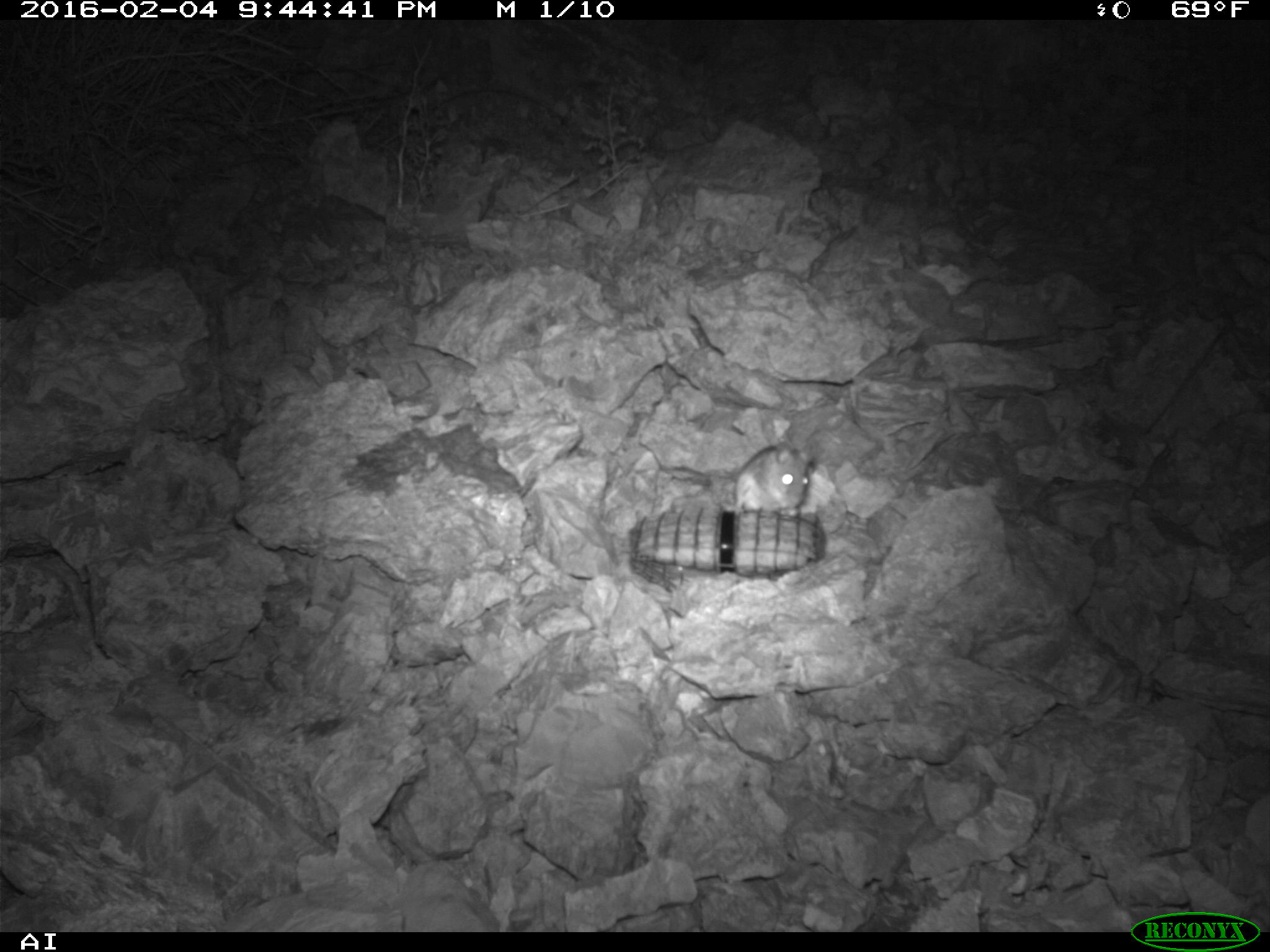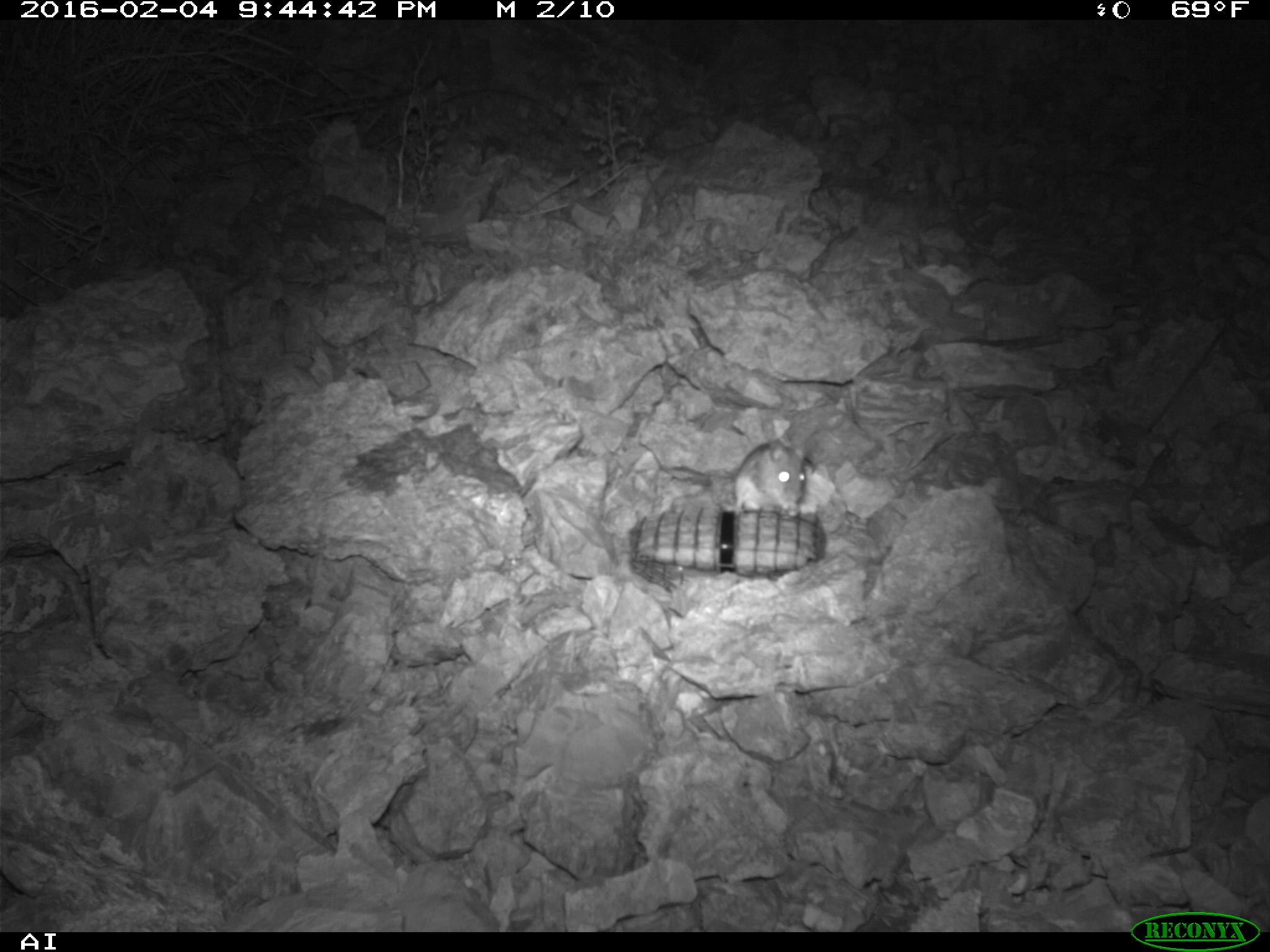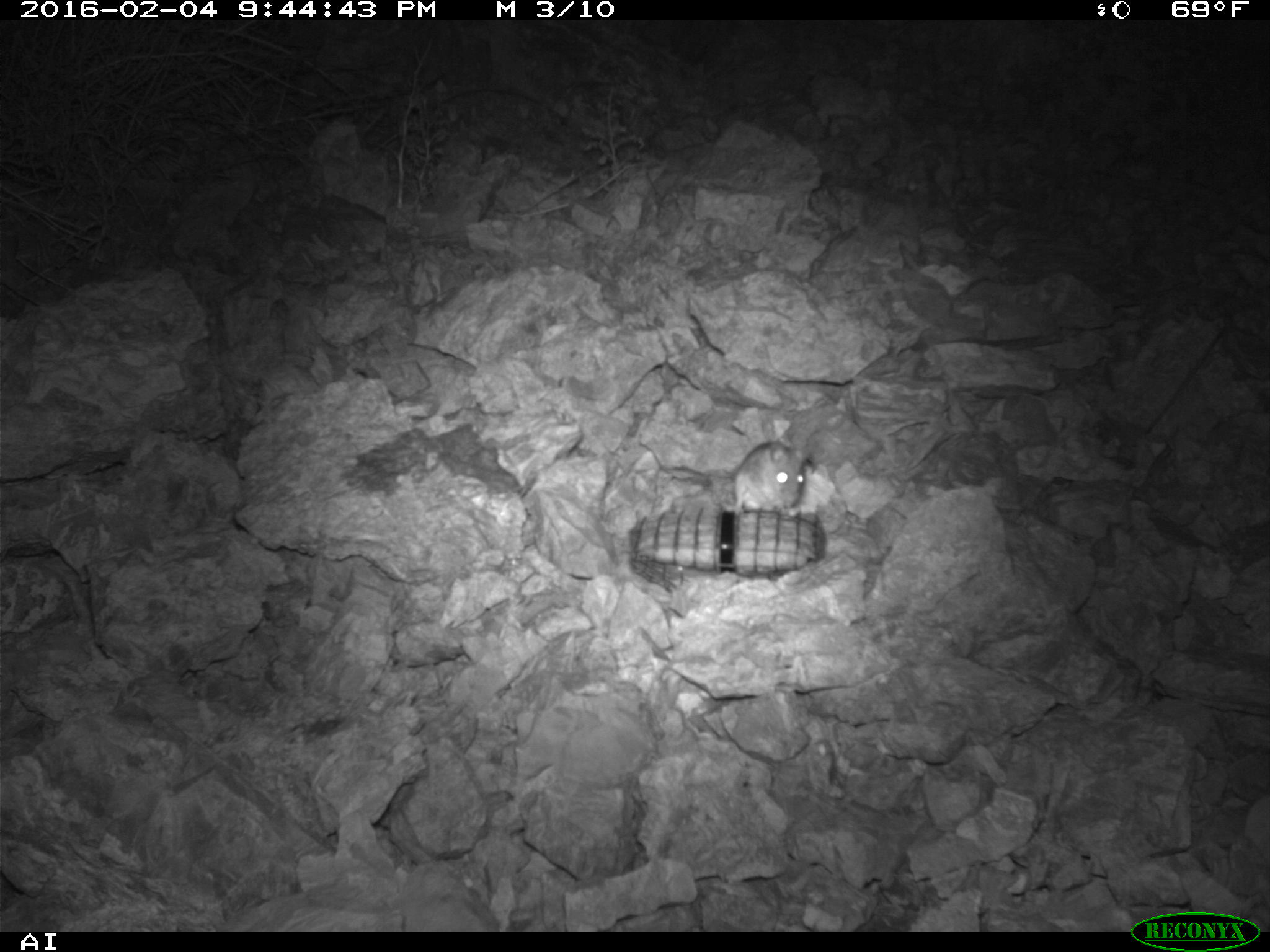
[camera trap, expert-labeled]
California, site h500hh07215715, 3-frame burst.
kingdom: Animalia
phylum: Chordata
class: Mammalia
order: Rodentia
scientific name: Rodentia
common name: rodent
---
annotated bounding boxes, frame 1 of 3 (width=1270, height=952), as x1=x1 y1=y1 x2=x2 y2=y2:
rodent: x1=724 y1=441 x2=812 y2=518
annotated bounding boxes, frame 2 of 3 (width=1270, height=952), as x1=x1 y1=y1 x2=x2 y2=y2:
rodent: x1=719 y1=436 x2=807 y2=516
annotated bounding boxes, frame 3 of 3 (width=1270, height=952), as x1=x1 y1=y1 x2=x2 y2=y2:
rodent: x1=730 y1=444 x2=818 y2=516